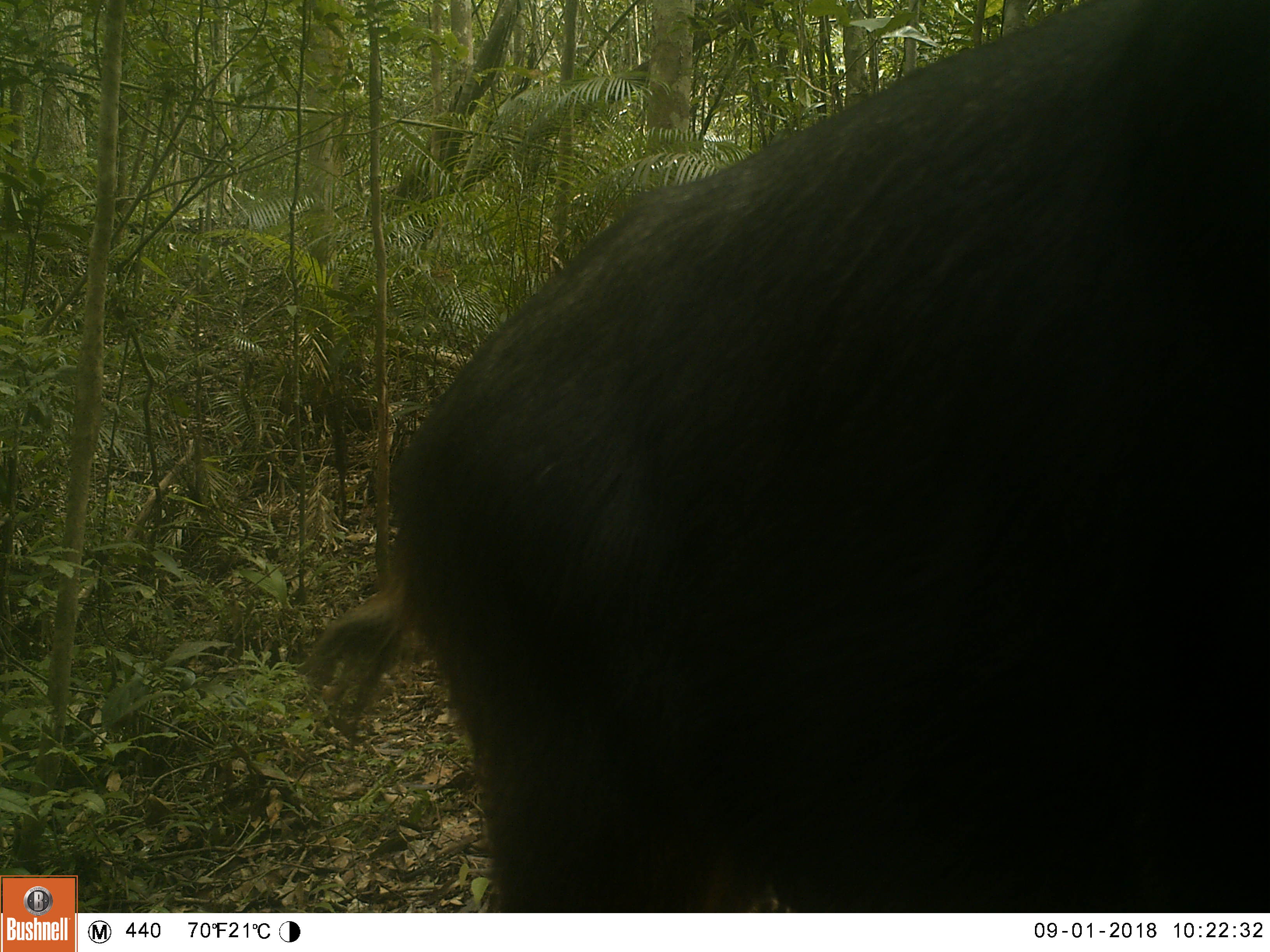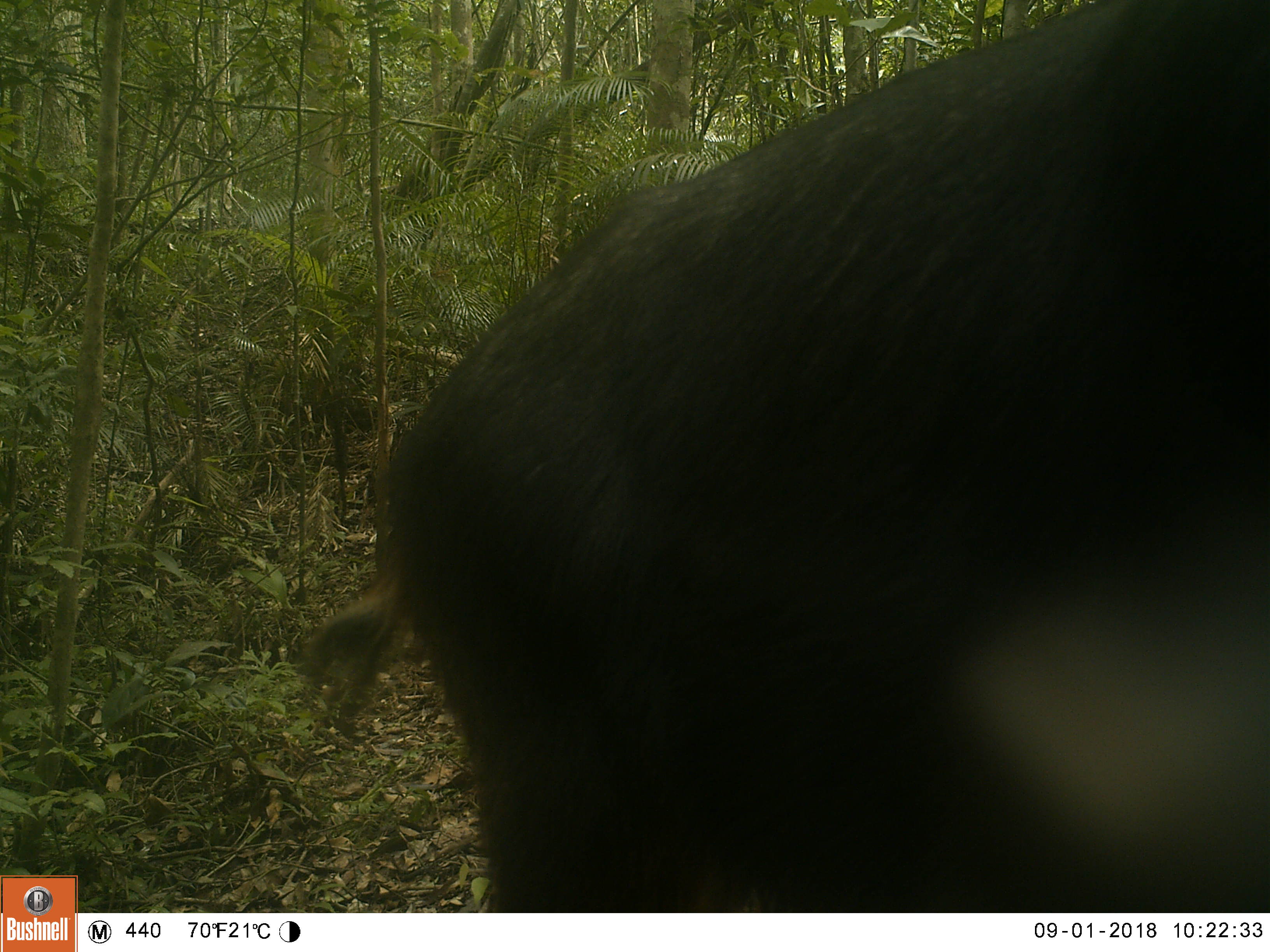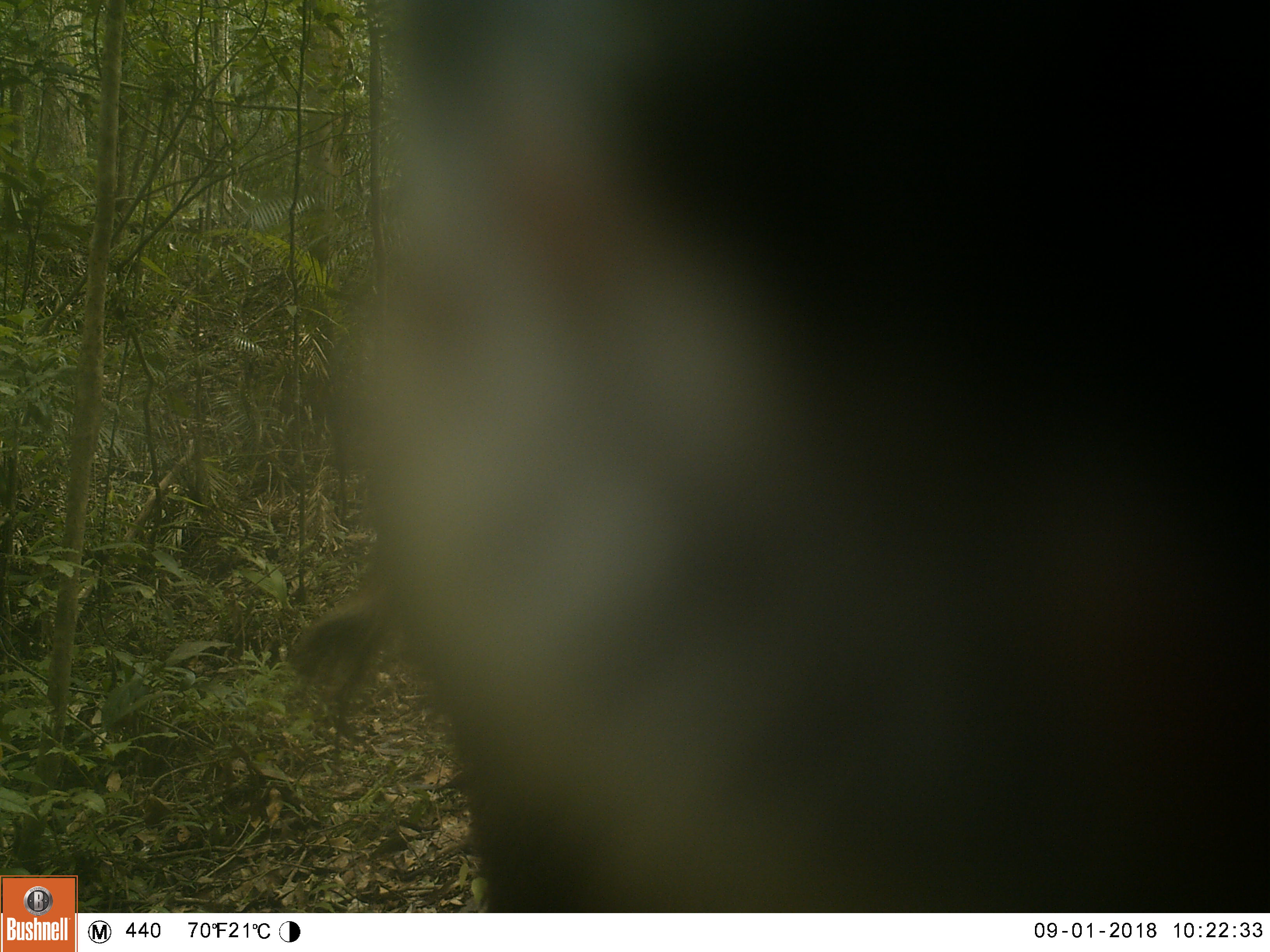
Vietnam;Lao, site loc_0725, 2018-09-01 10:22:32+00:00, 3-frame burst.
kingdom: Animalia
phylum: Chordata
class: Mammalia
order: Artiodactyla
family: Bovidae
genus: Capricornis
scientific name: Capricornis sumatraensis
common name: chinese serow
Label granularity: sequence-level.